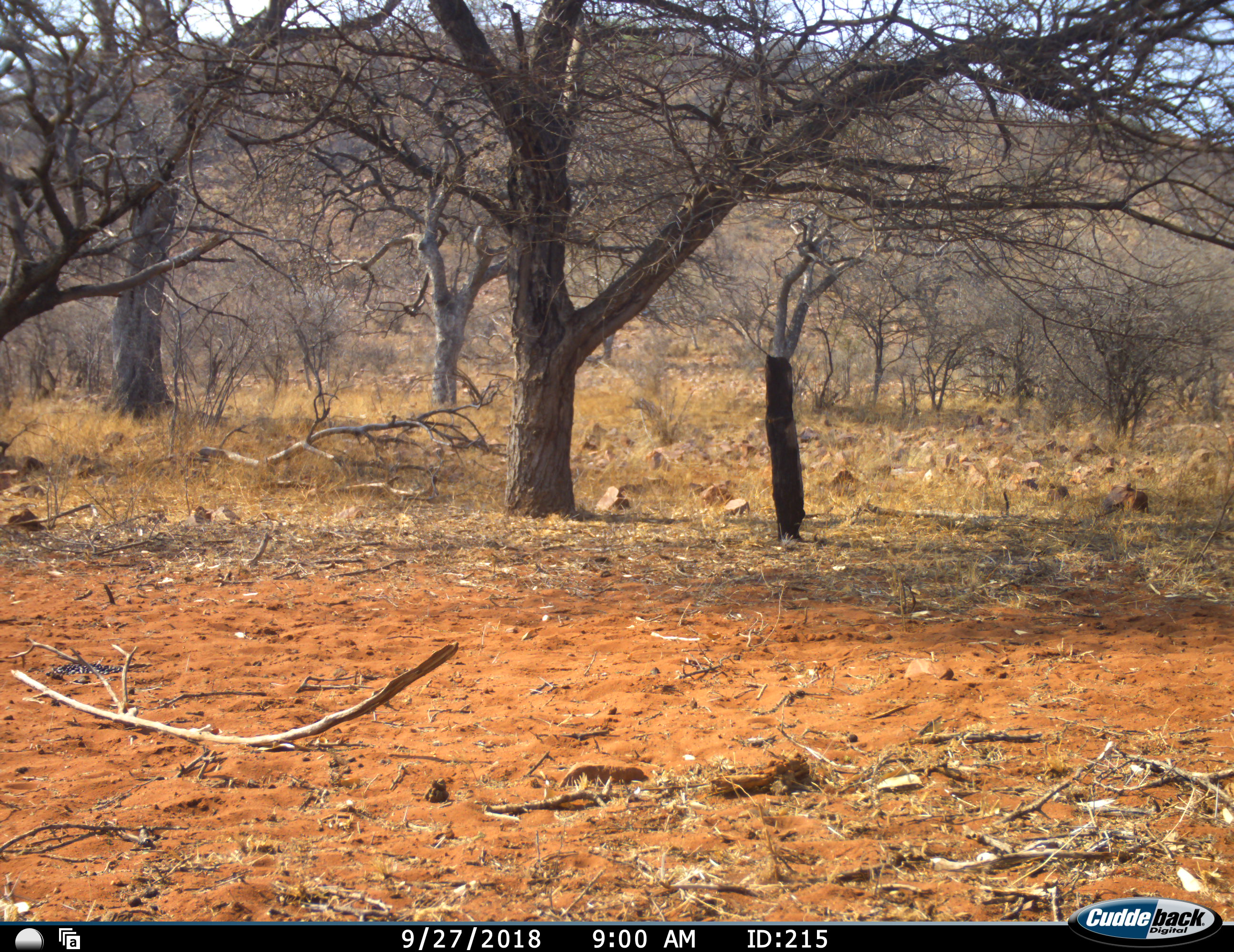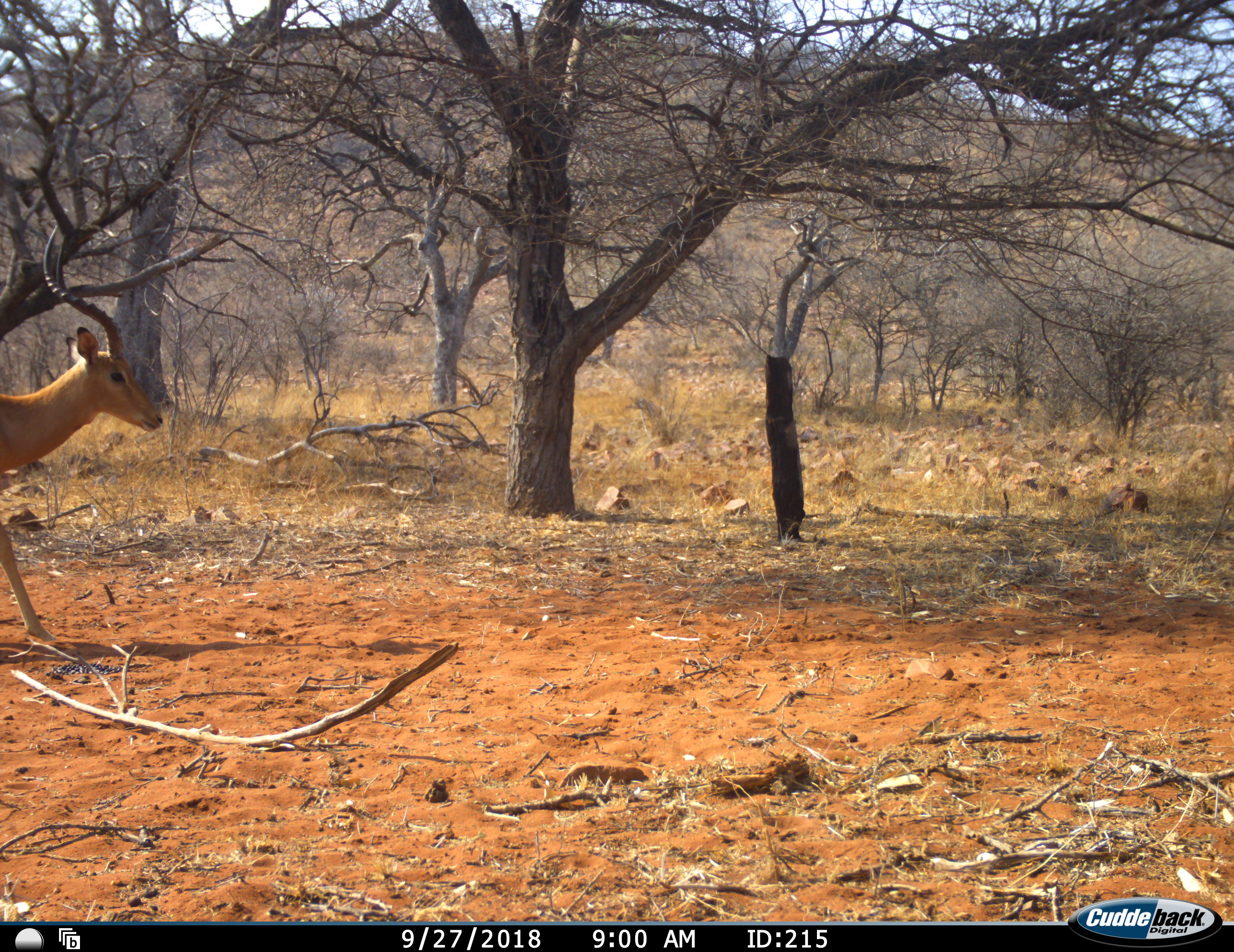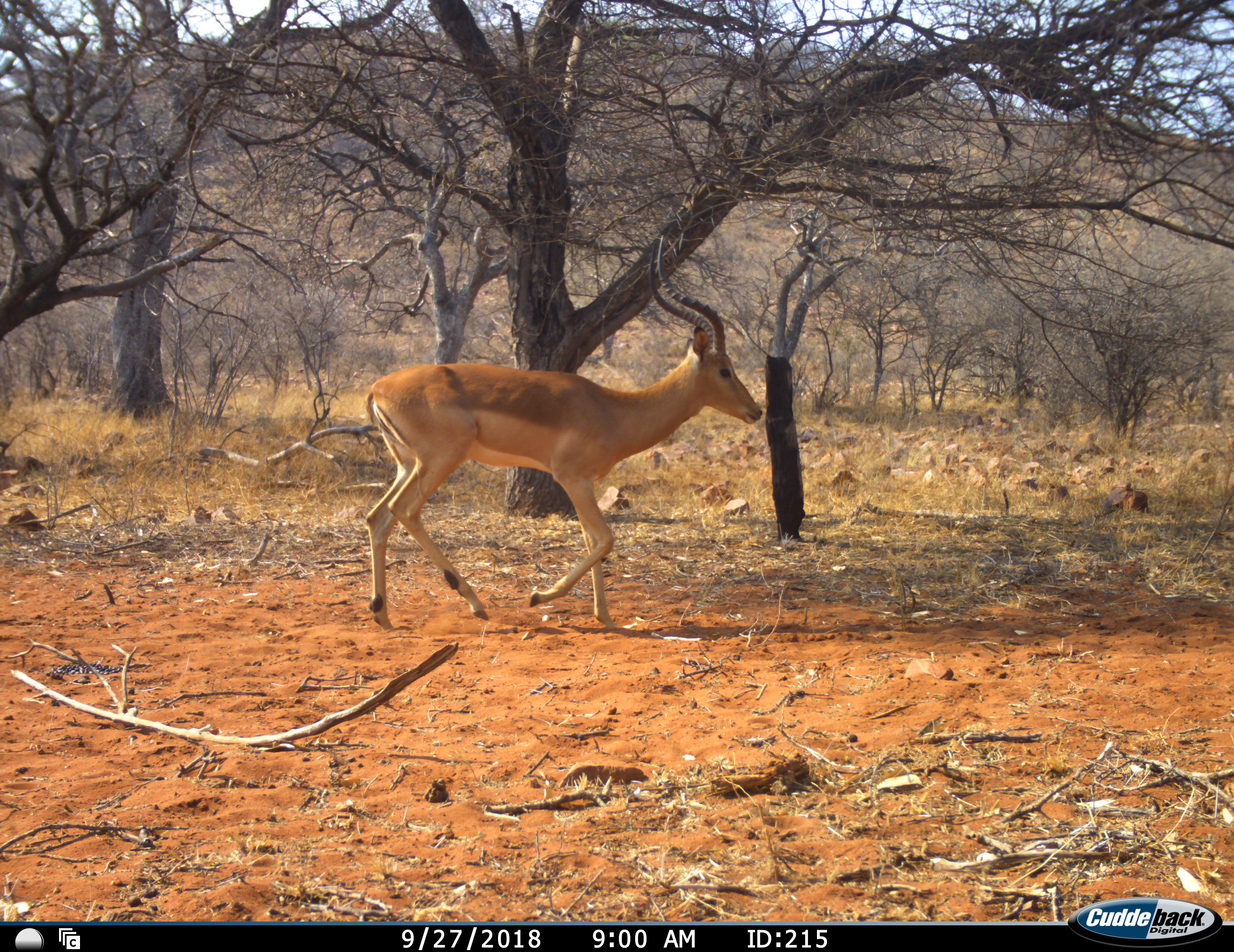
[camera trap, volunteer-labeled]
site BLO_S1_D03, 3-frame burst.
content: unidentified animal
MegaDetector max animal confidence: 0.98